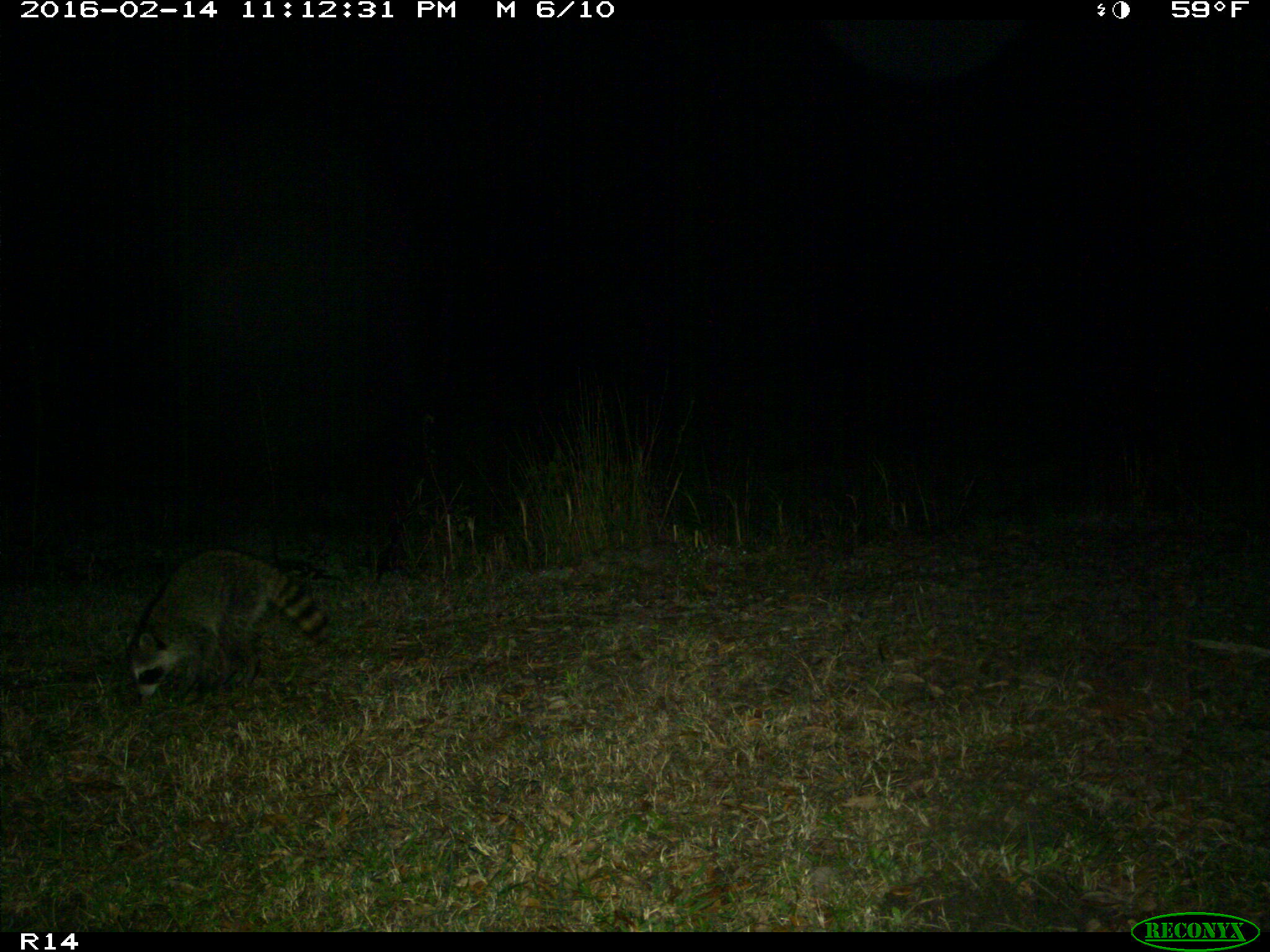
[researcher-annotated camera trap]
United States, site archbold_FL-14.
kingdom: Animalia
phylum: Chordata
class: Mammalia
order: Carnivora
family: Procyonidae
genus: Procyon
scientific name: Procyon lotor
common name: common raccoon